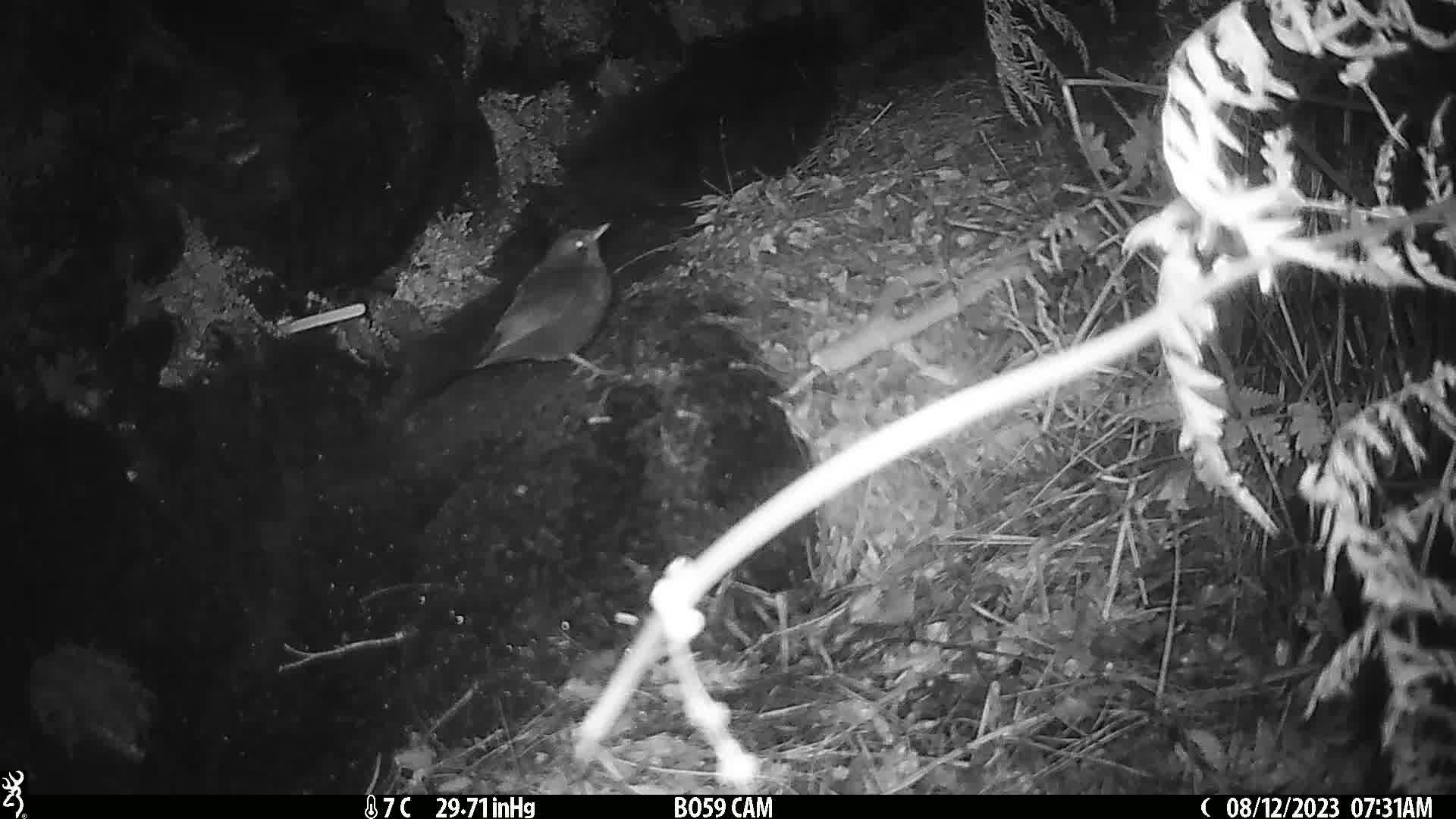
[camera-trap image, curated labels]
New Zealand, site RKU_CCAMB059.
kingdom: Animalia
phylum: Chordata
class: Aves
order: Passeriformes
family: Turdidae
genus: Turdus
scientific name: Turdus merula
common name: eurasian blackbird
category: blackbird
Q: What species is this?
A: Blackbird (eurasian blackbird) (Turdus merula).